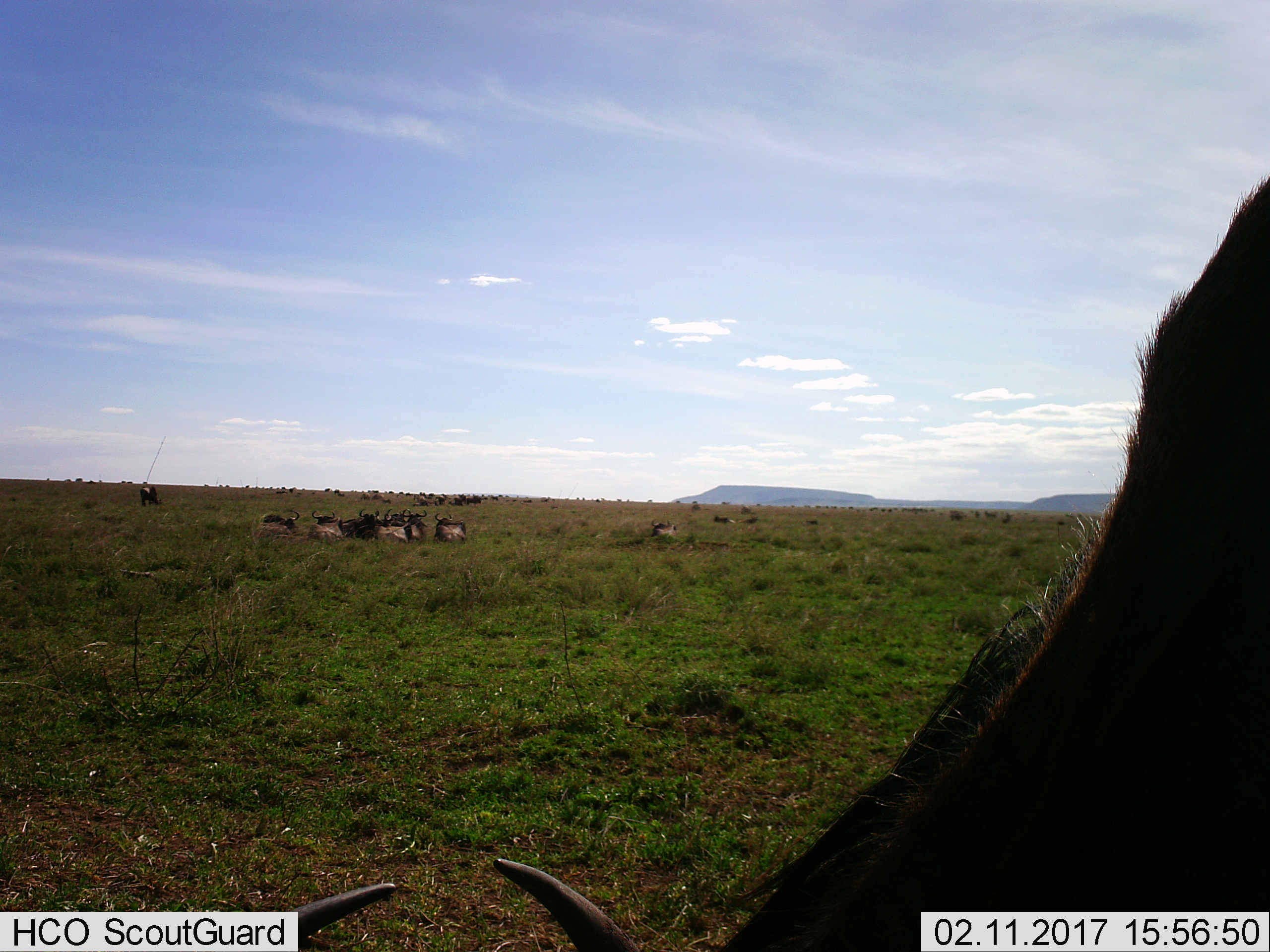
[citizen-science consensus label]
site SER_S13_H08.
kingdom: Animalia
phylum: Chordata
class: Mammalia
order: Artiodactyla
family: Bovidae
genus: Connochaetes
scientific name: Connochaetes taurinus taurinus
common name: blue wildebeest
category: wildebeestblue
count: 11-50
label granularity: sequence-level